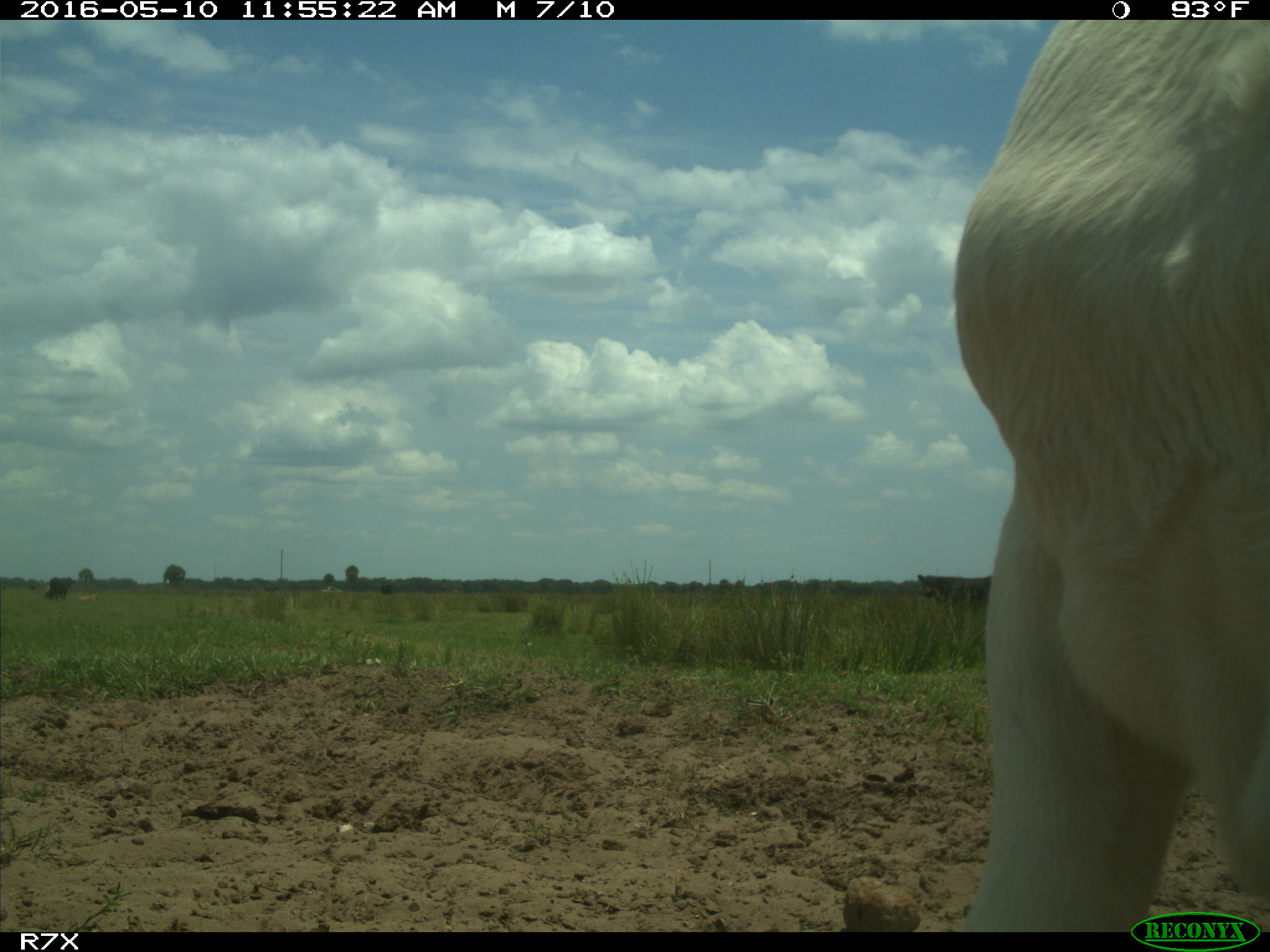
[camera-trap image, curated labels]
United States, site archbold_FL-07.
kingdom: Animalia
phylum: Chordata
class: Mammalia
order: Artiodactyla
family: Bovidae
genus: Bos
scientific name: Bos taurus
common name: domestic cow